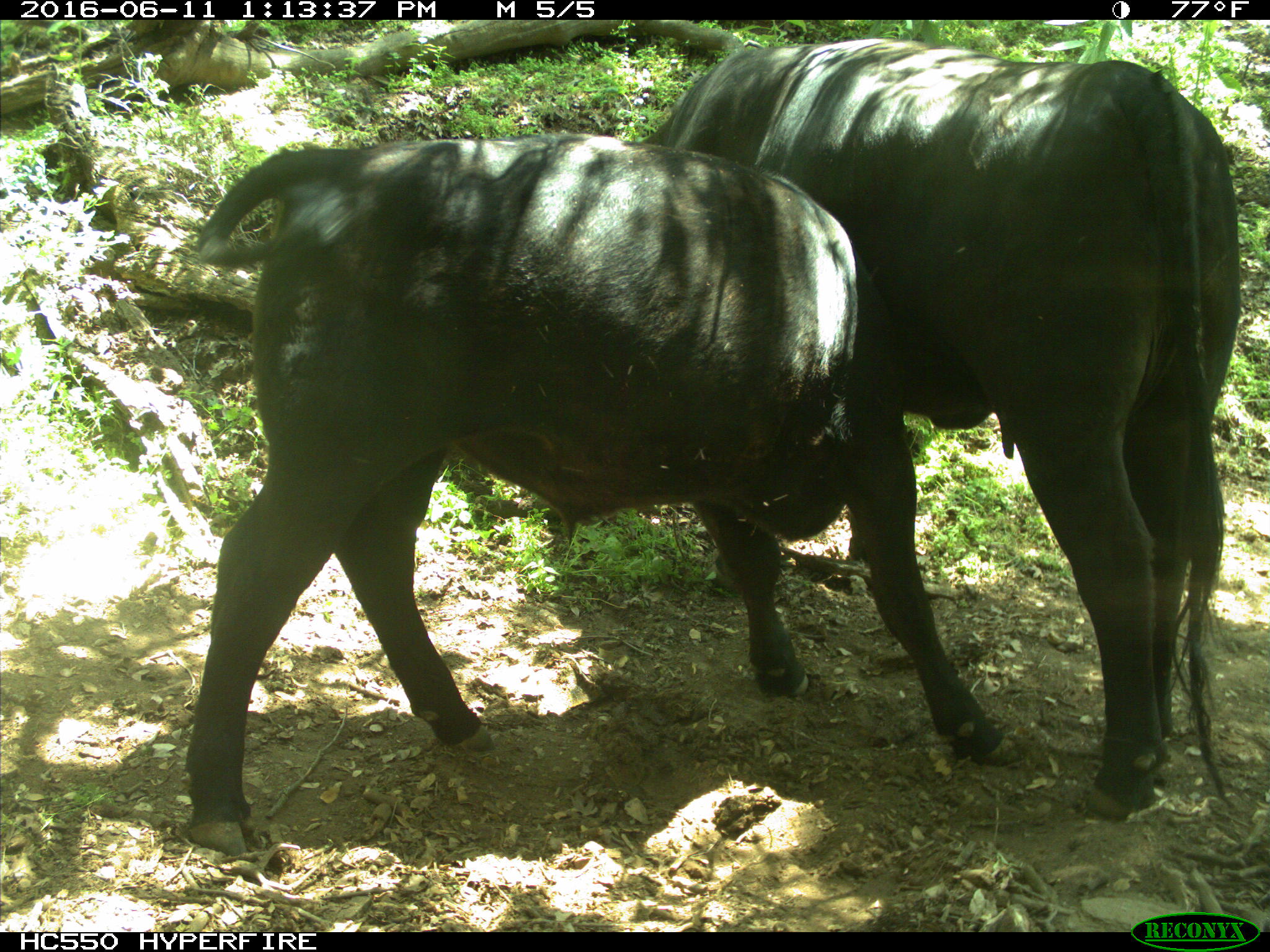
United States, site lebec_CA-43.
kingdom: Animalia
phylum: Chordata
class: Mammalia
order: Artiodactyla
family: Bovidae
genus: Bos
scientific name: Bos taurus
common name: domestic cow